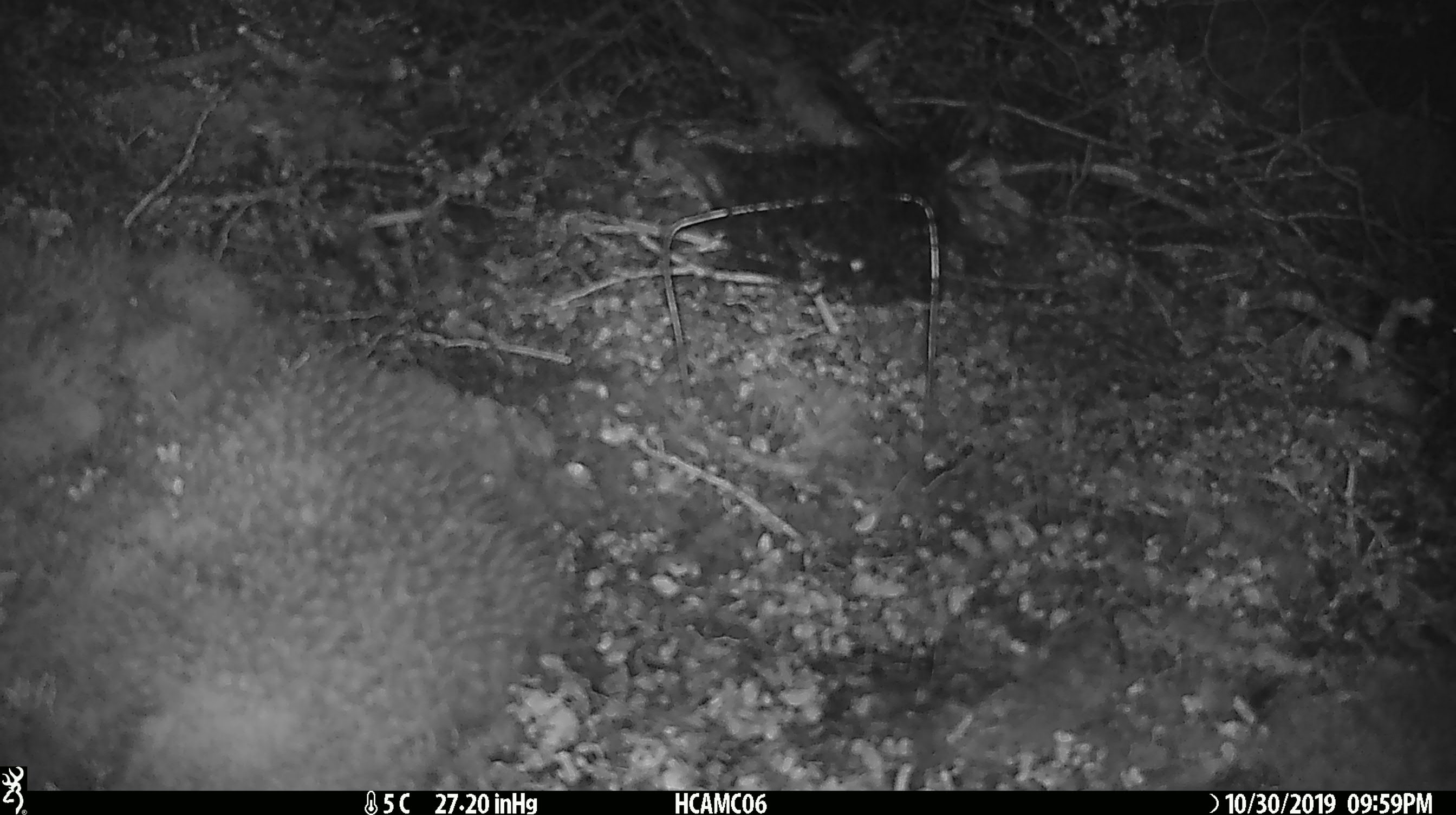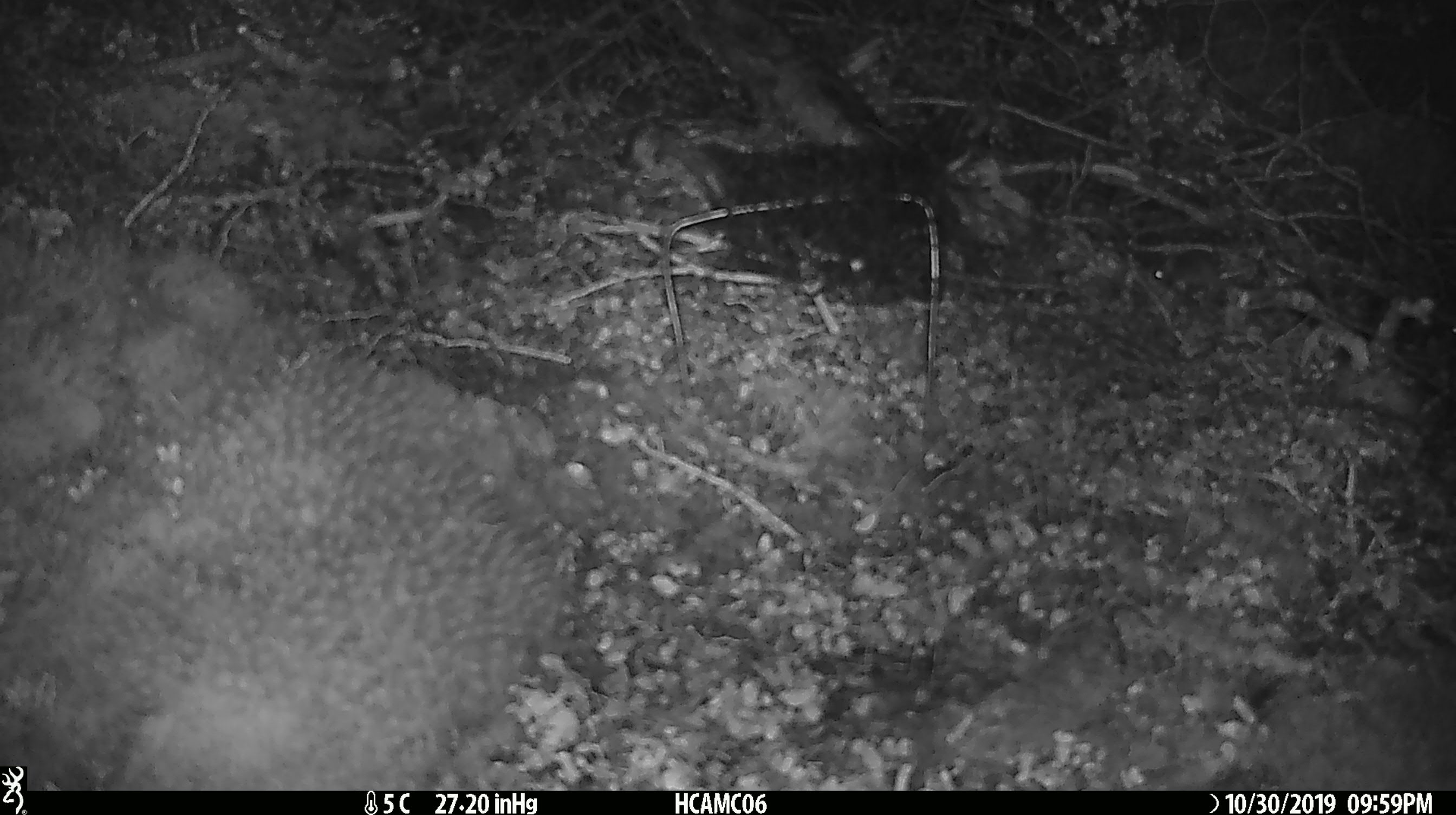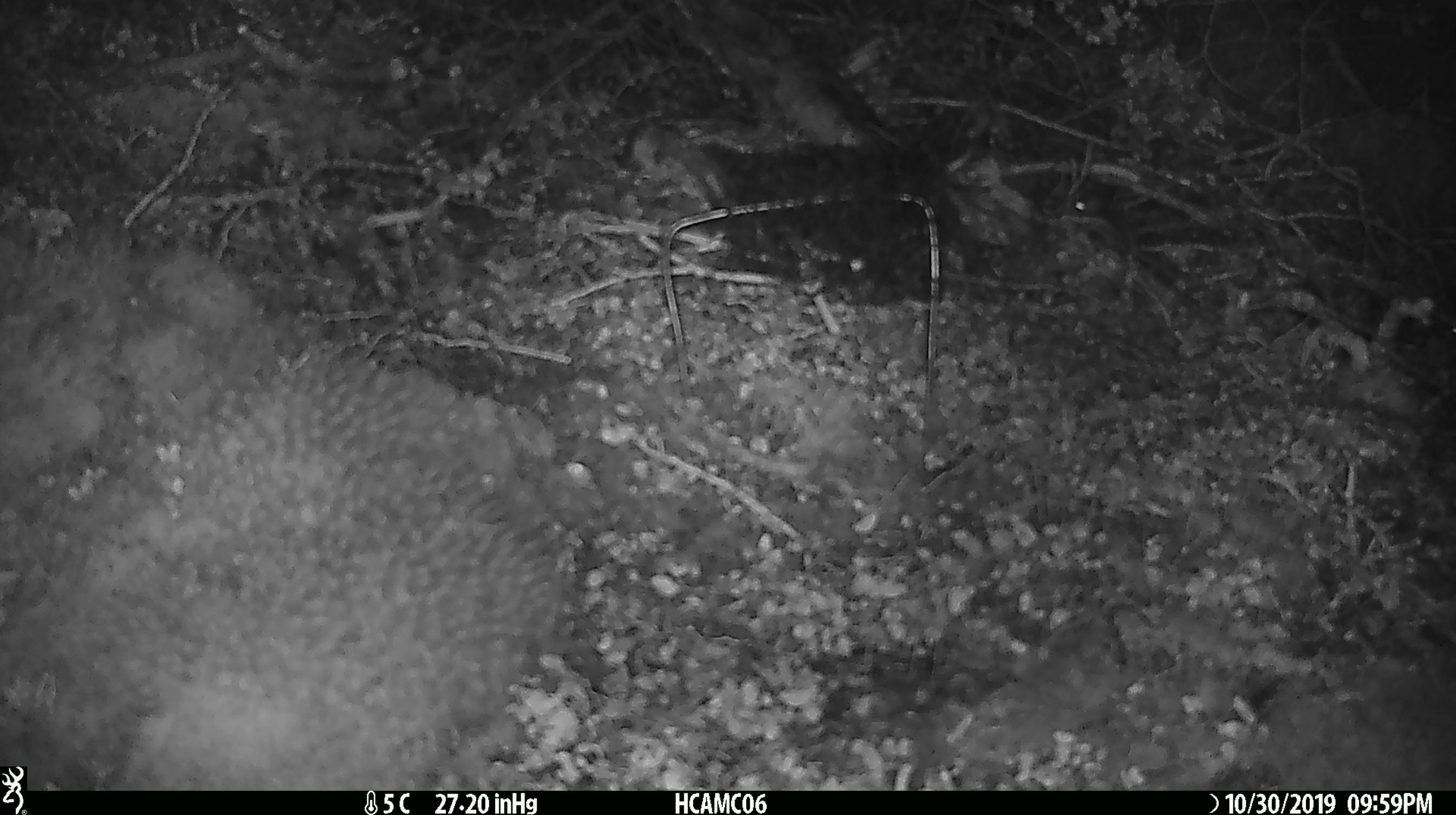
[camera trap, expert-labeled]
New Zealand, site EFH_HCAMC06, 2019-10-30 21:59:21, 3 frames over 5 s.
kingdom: Animalia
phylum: Chordata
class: Mammalia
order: Rodentia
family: Muridae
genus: Mus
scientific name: Mus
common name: mouse